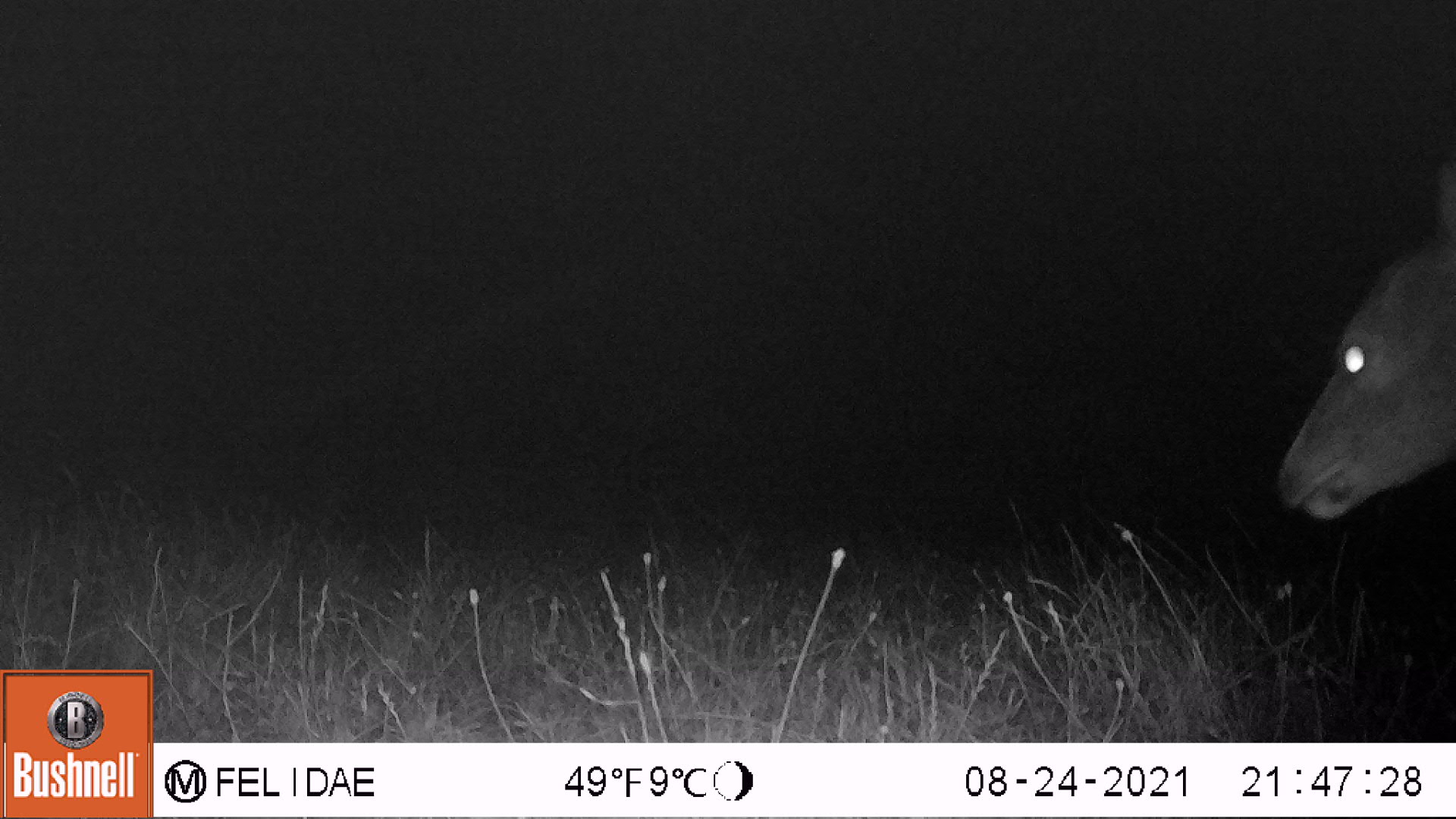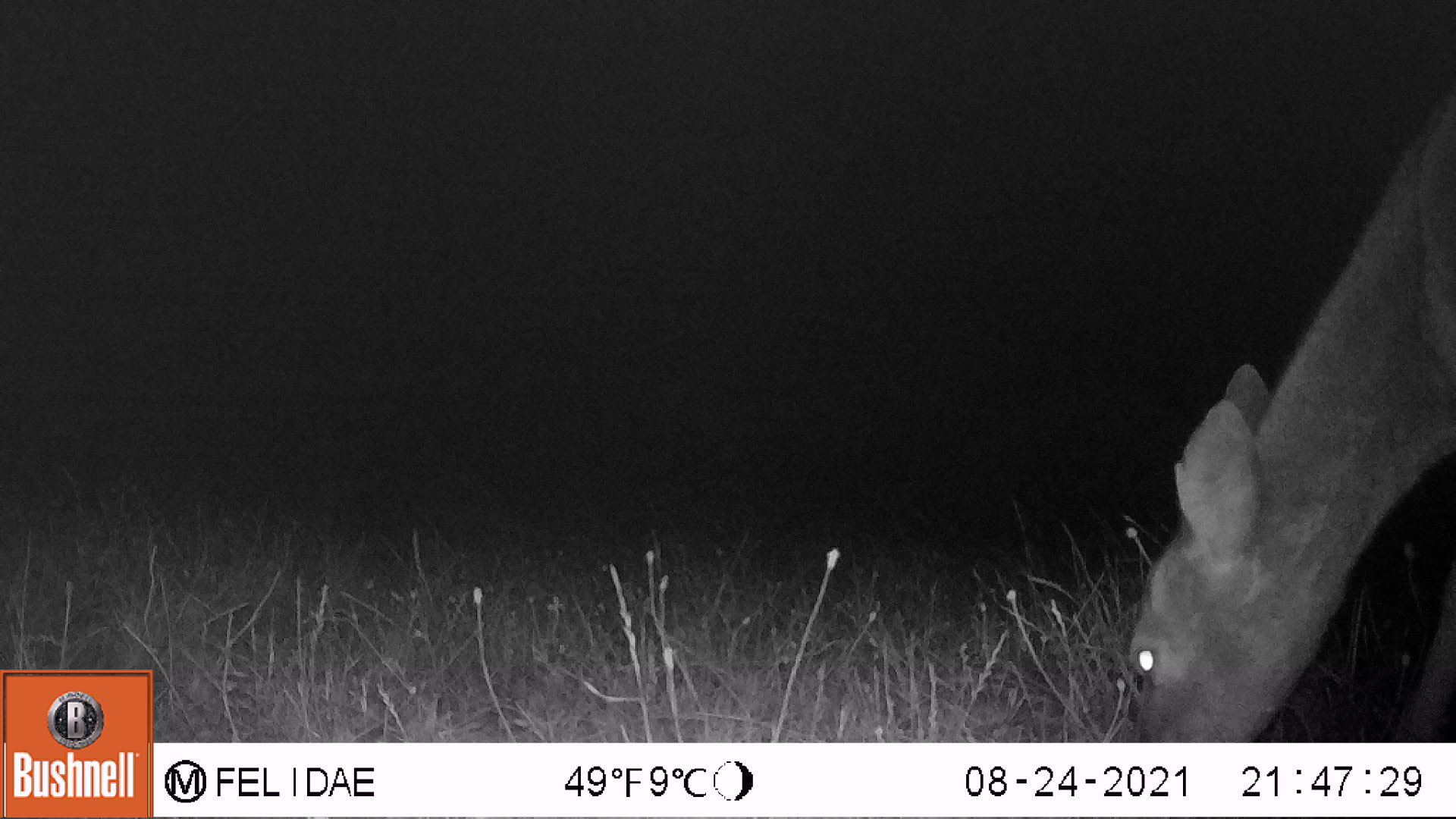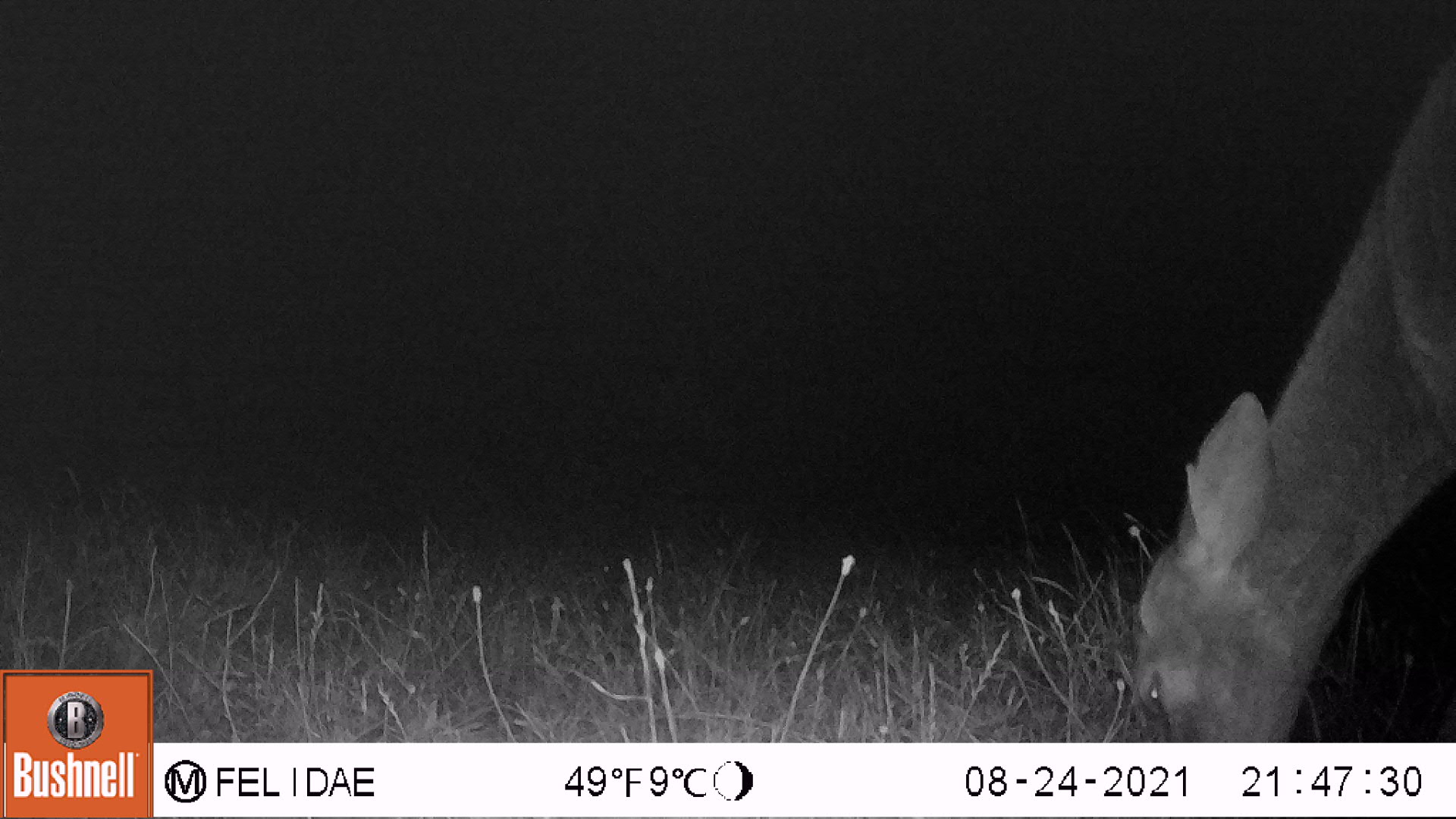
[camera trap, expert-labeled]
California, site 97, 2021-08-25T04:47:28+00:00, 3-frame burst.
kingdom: Animalia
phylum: Chordata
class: Mammalia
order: Artiodactyla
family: Cervidae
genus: Odocoileus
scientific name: Odocoileus hemionus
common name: mule deer